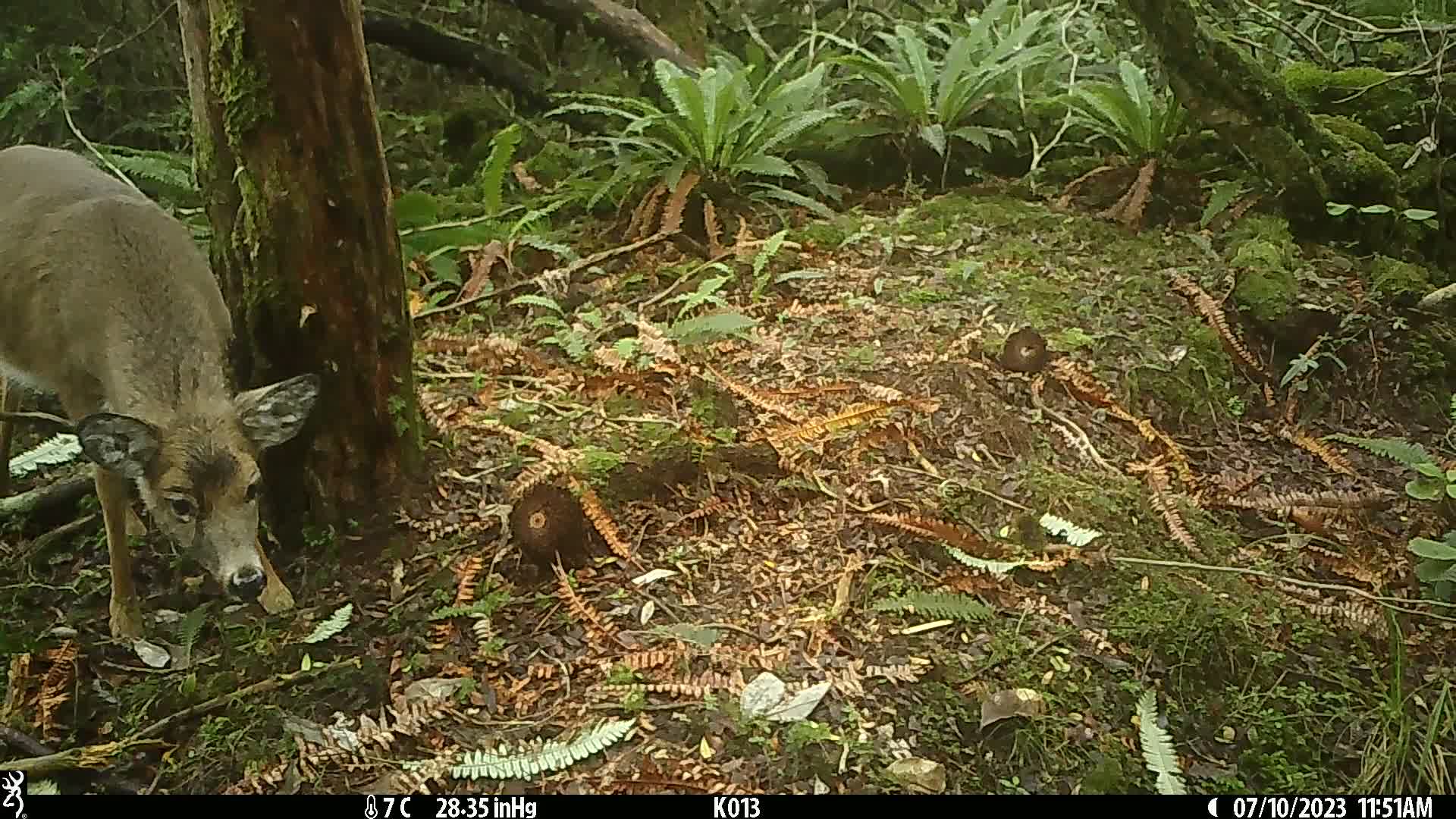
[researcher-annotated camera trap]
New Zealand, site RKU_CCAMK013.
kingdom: Animalia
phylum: Chordata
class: Mammalia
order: Artiodactyla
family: Cervidae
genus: Odocoileus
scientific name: Odocoileus virginianus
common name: white-tailed deer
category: white tailed deer